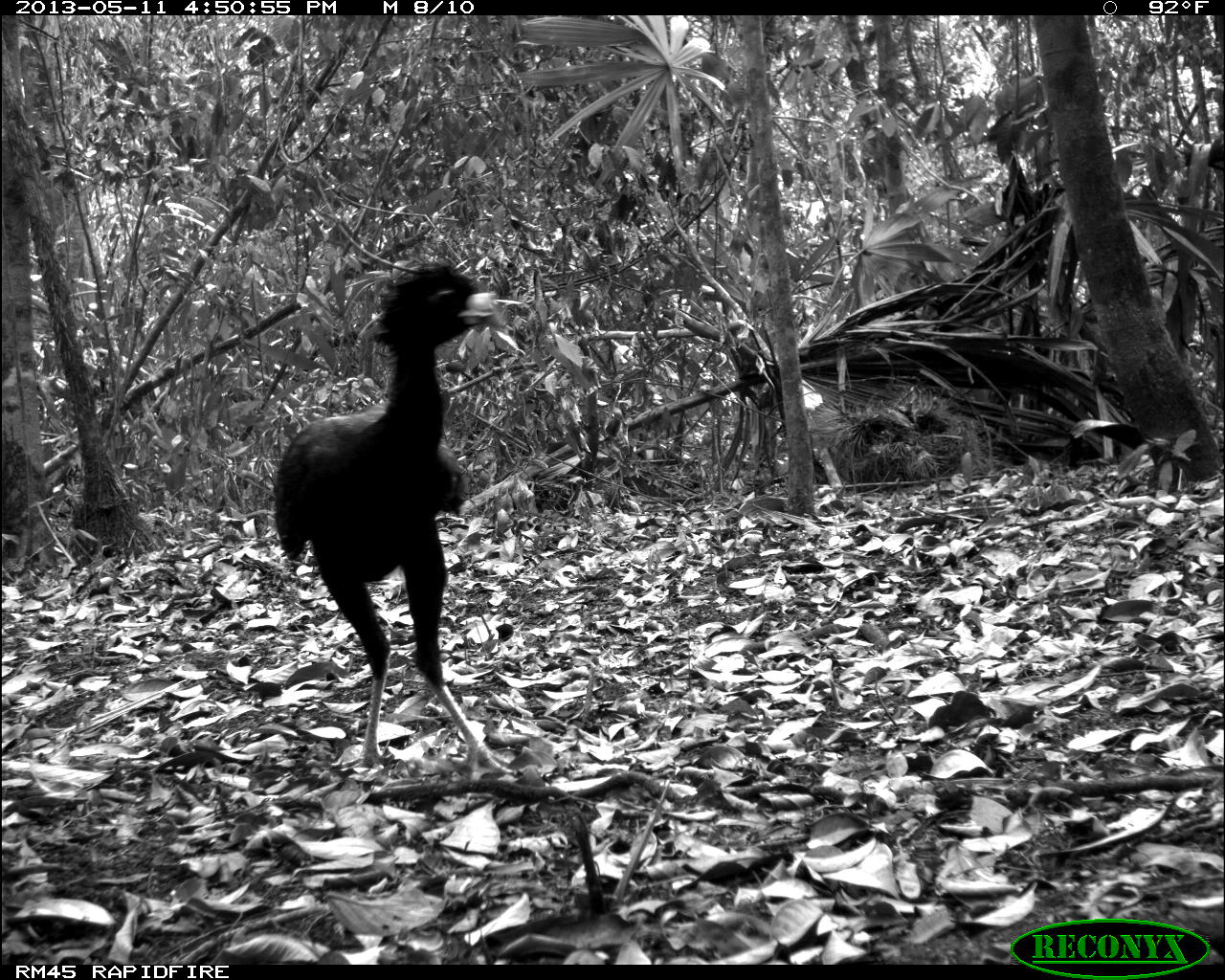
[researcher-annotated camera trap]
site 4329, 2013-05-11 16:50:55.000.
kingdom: Animalia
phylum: Chordata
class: Aves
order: Galliformes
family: Cracidae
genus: Crax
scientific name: Crax rubra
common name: great curassow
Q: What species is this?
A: Crax rubra (great curassow).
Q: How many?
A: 1.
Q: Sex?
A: Male.